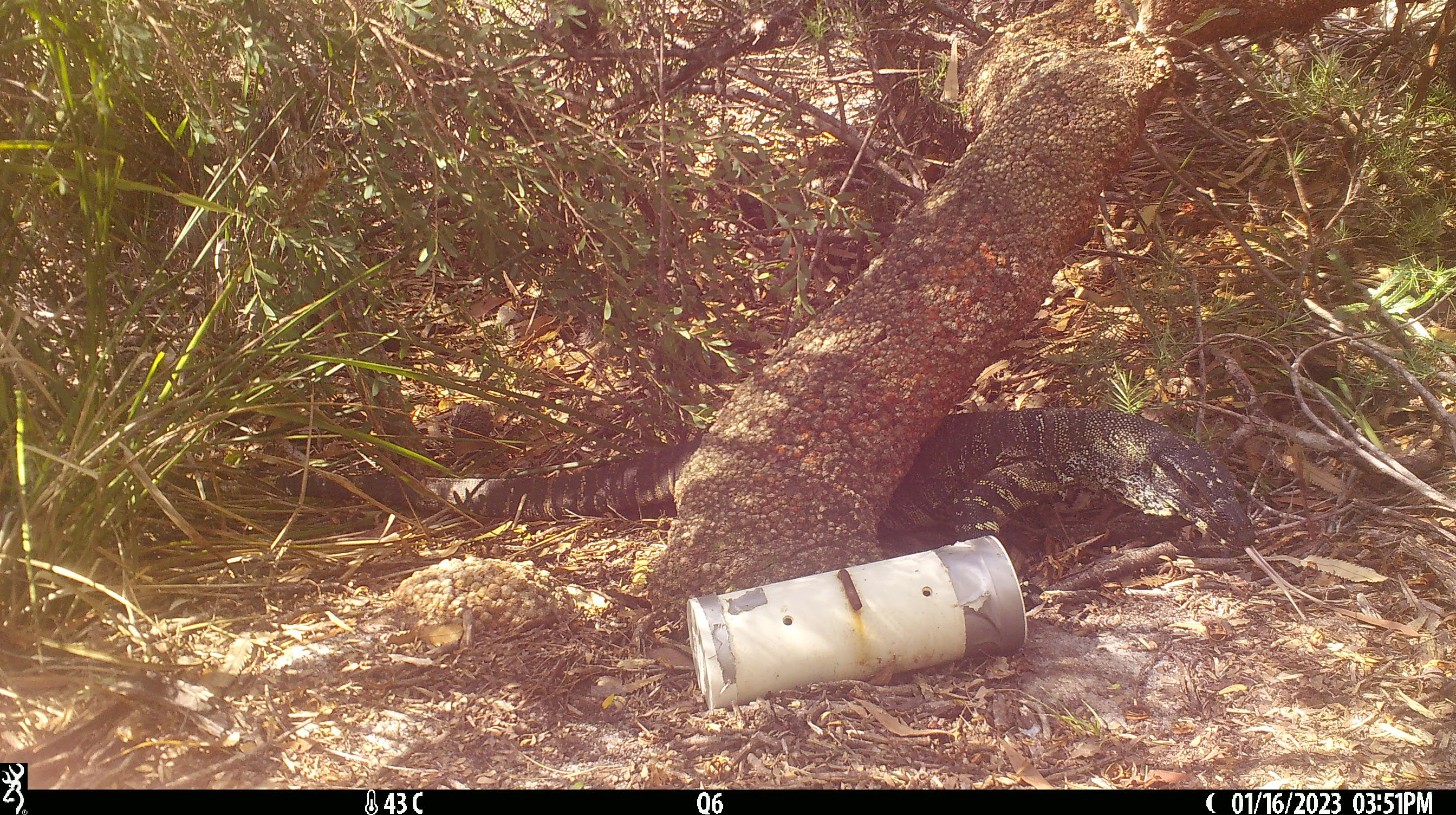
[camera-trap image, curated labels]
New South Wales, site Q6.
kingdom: Animalia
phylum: Chordata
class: Reptilia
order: Squamata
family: Varanidae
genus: Varanus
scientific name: Varanus varius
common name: lace monitor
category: goanna